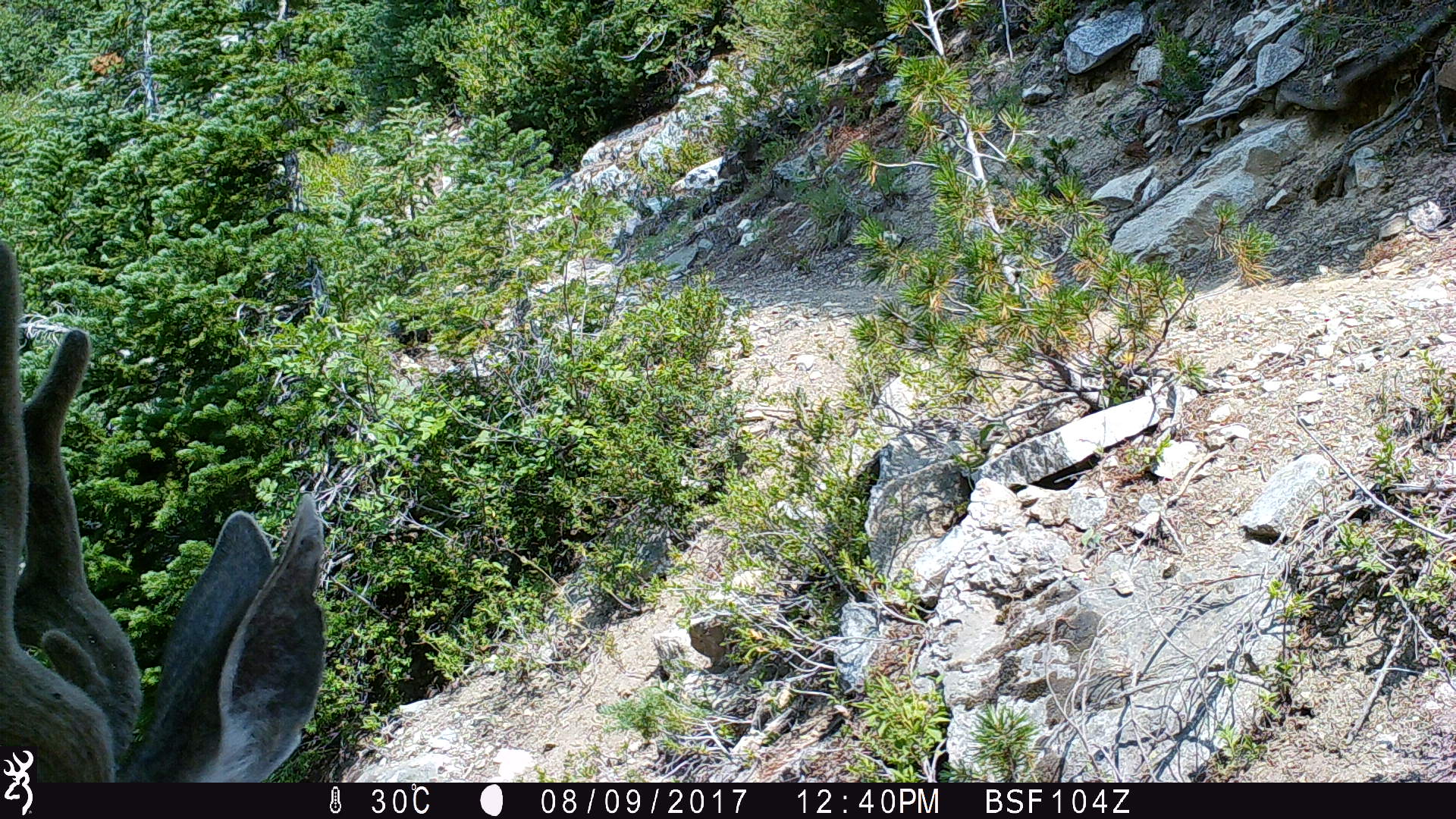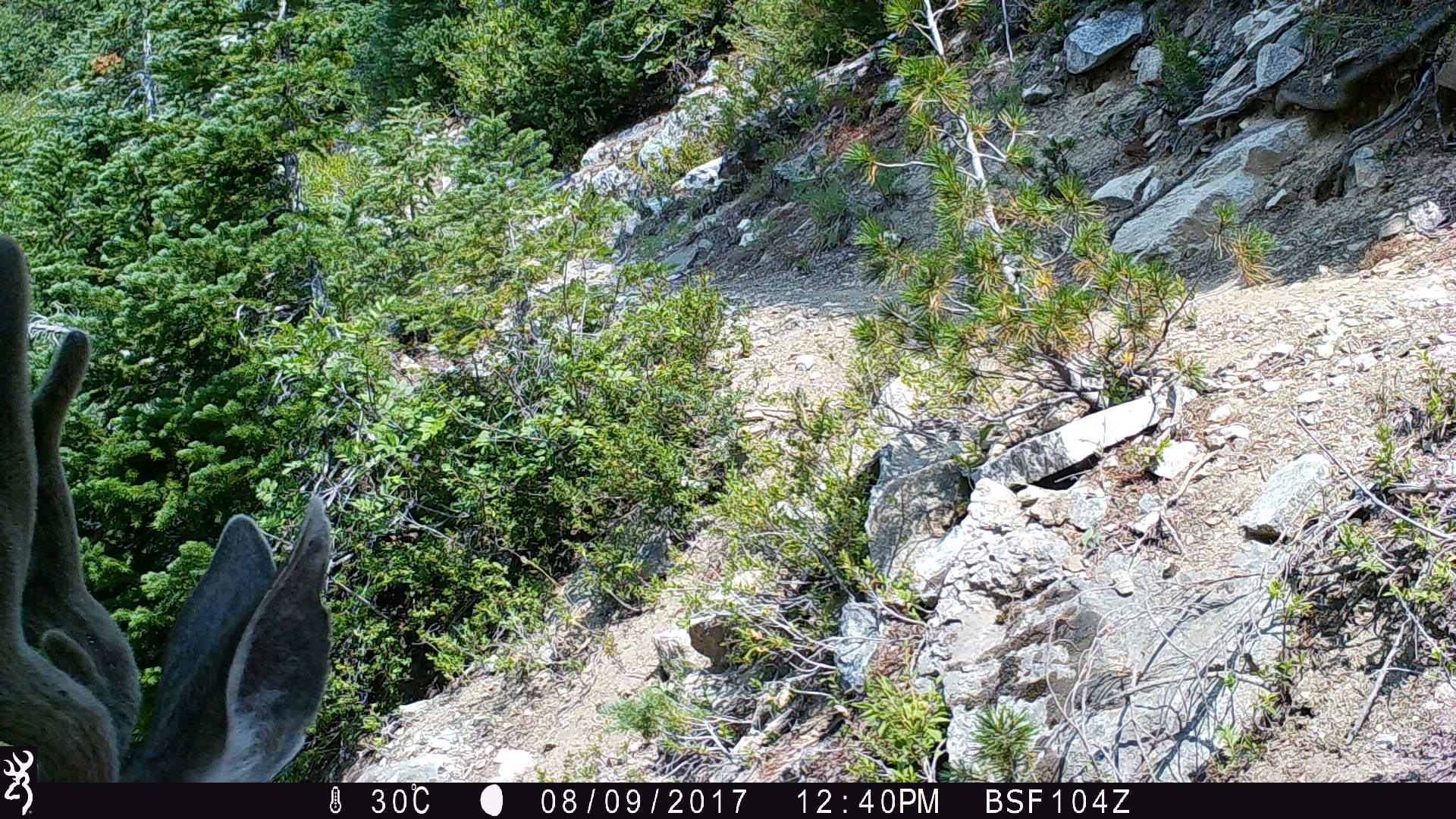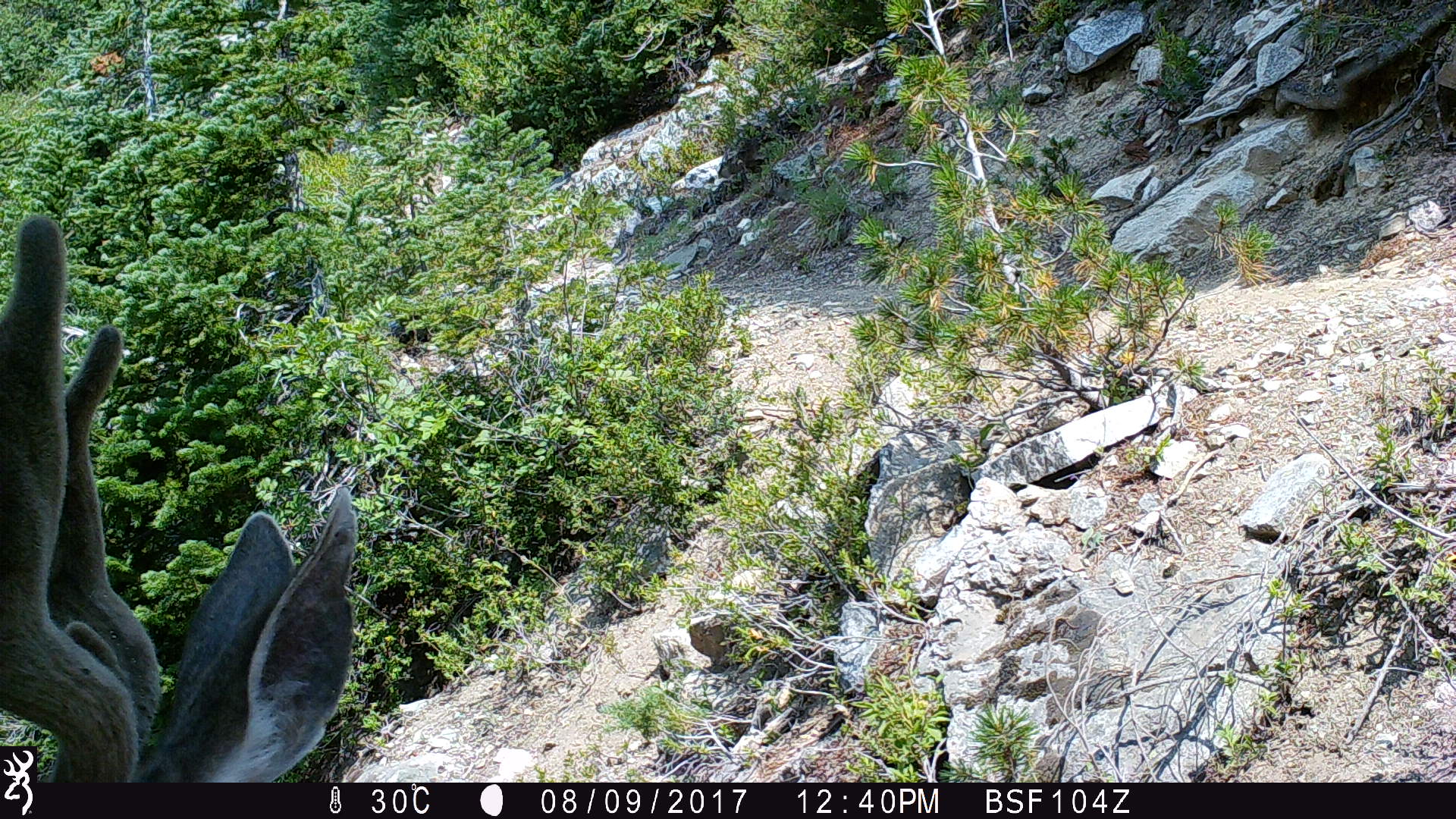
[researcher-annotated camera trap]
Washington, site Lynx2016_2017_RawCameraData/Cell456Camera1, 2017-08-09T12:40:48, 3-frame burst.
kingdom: Animalia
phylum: Chordata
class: Mammalia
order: Artiodactyla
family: Cervidae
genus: Odocoileus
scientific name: Odocoileus hemionus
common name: mule deer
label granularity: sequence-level